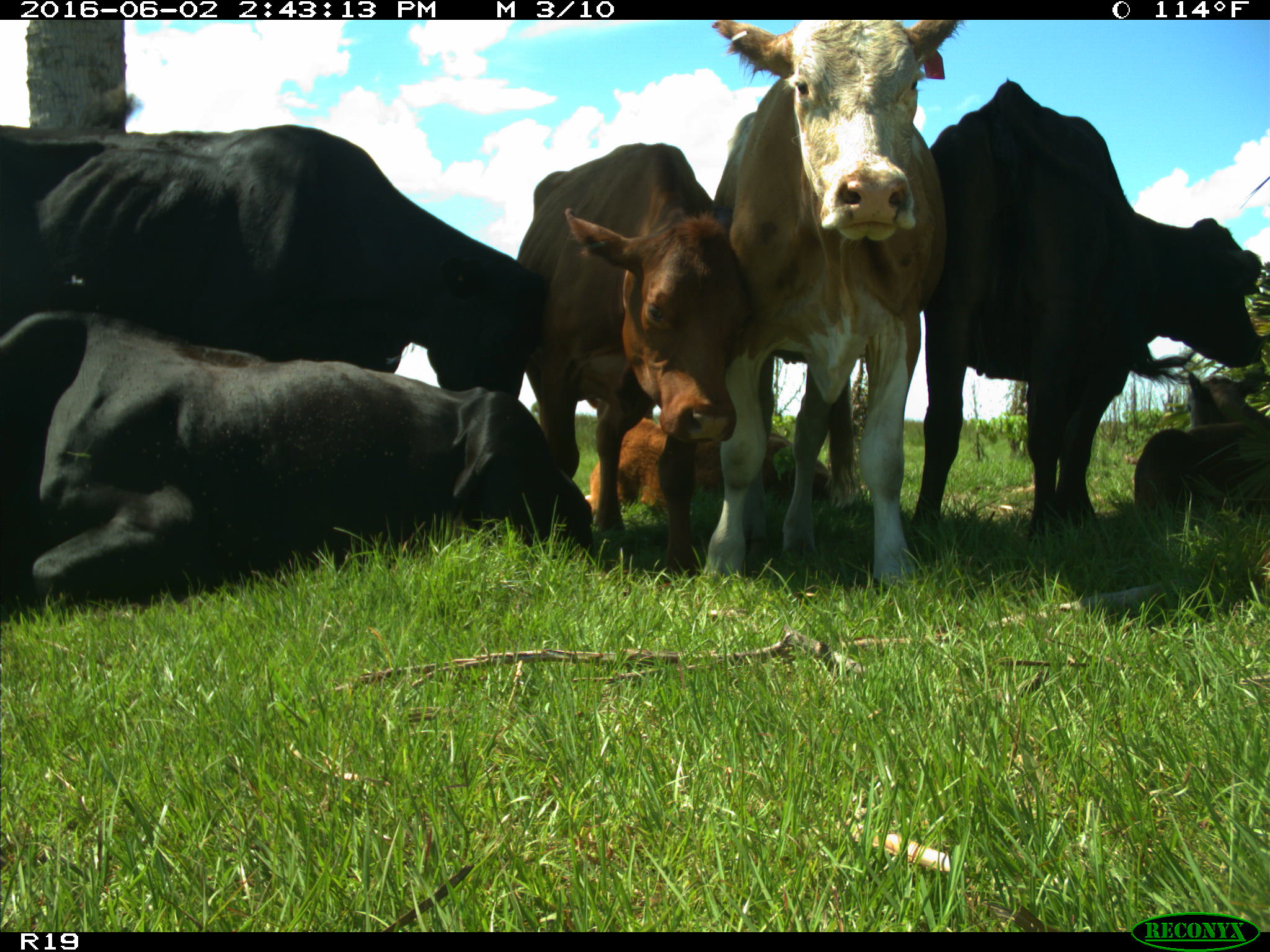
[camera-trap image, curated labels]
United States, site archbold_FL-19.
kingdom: Animalia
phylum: Chordata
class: Mammalia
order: Artiodactyla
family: Bovidae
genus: Bos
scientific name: Bos taurus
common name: domestic cow